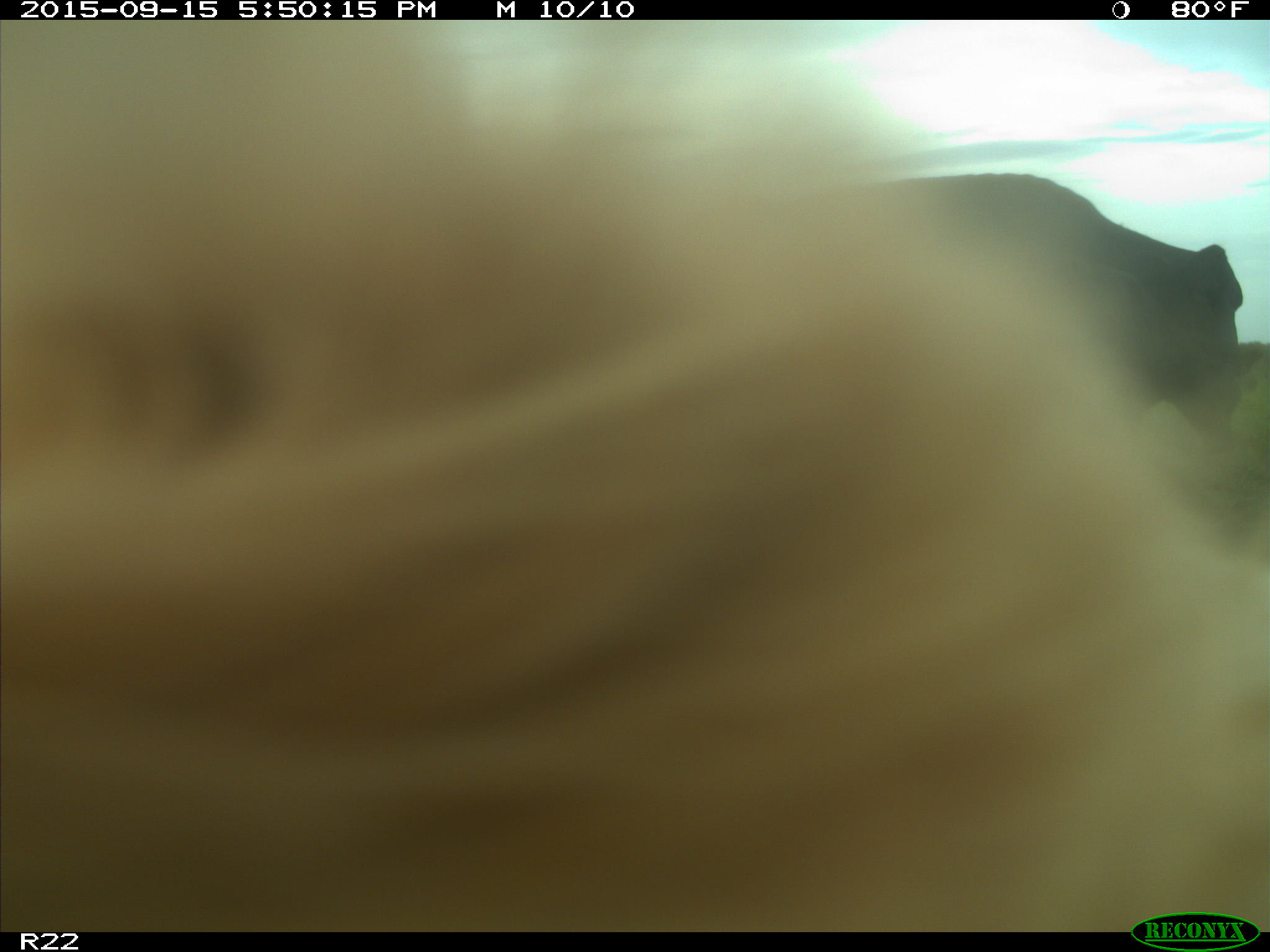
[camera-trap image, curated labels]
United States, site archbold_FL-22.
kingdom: Animalia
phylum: Chordata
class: Mammalia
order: Artiodactyla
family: Bovidae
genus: Bos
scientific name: Bos taurus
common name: domestic cow